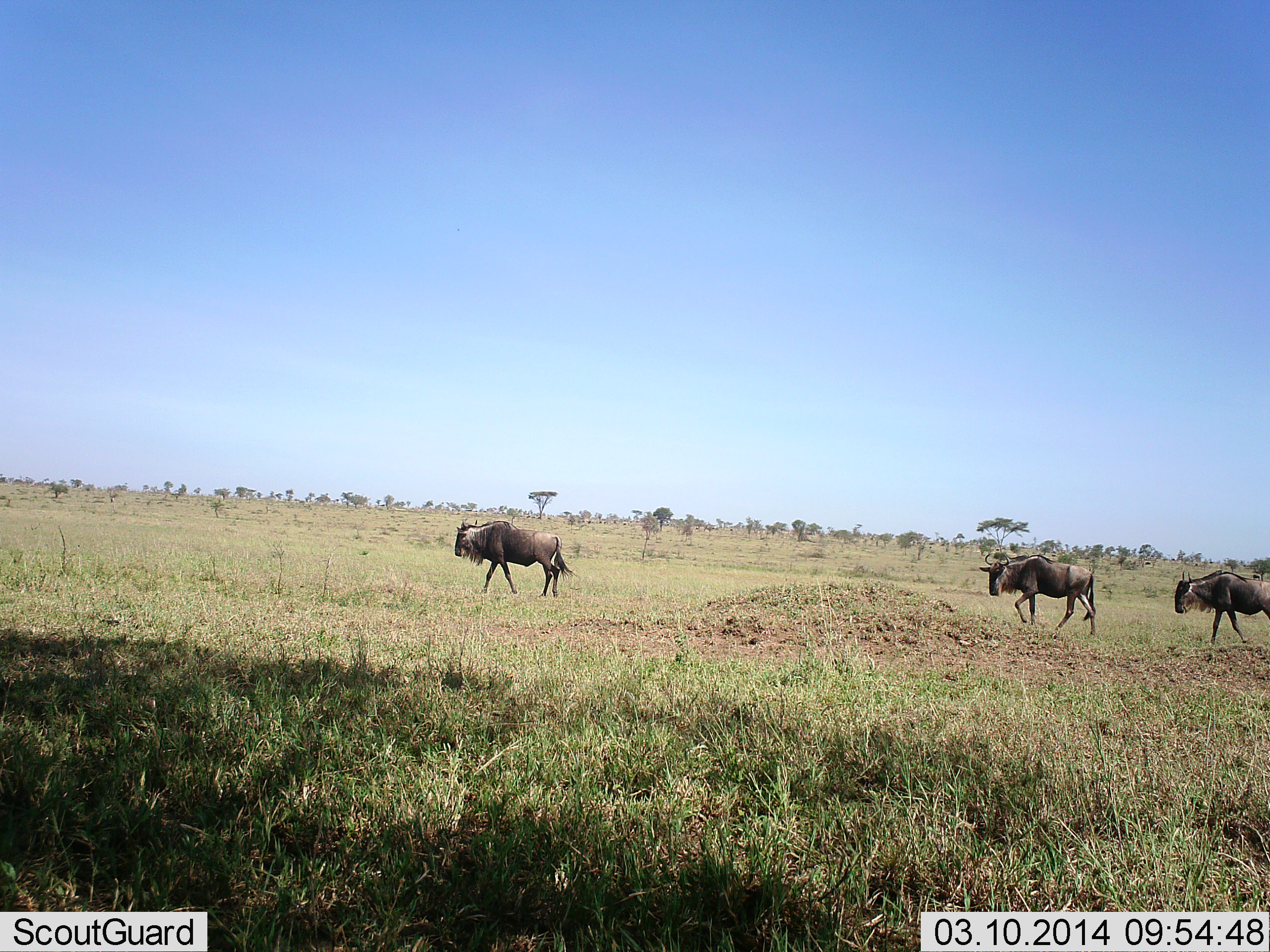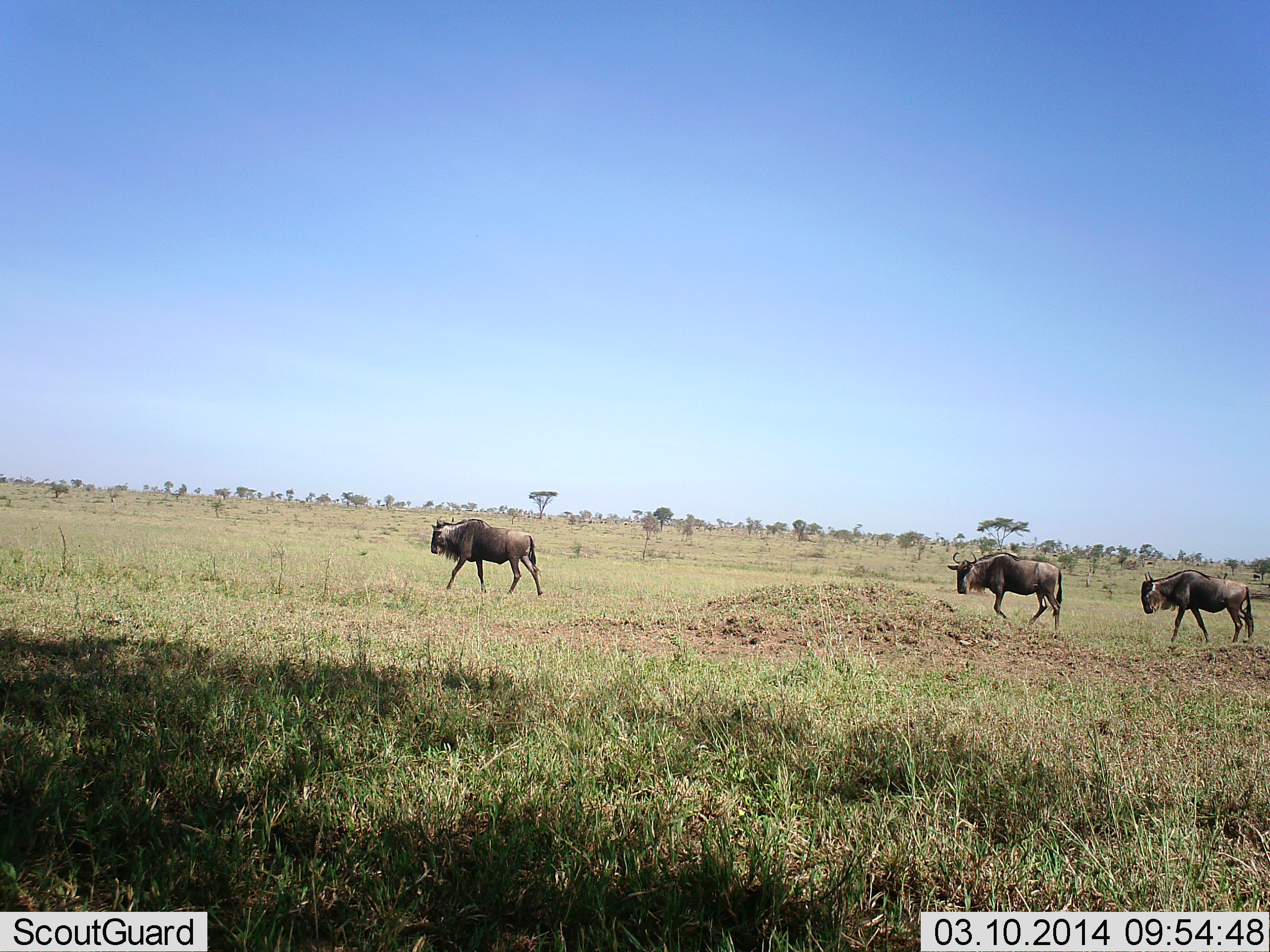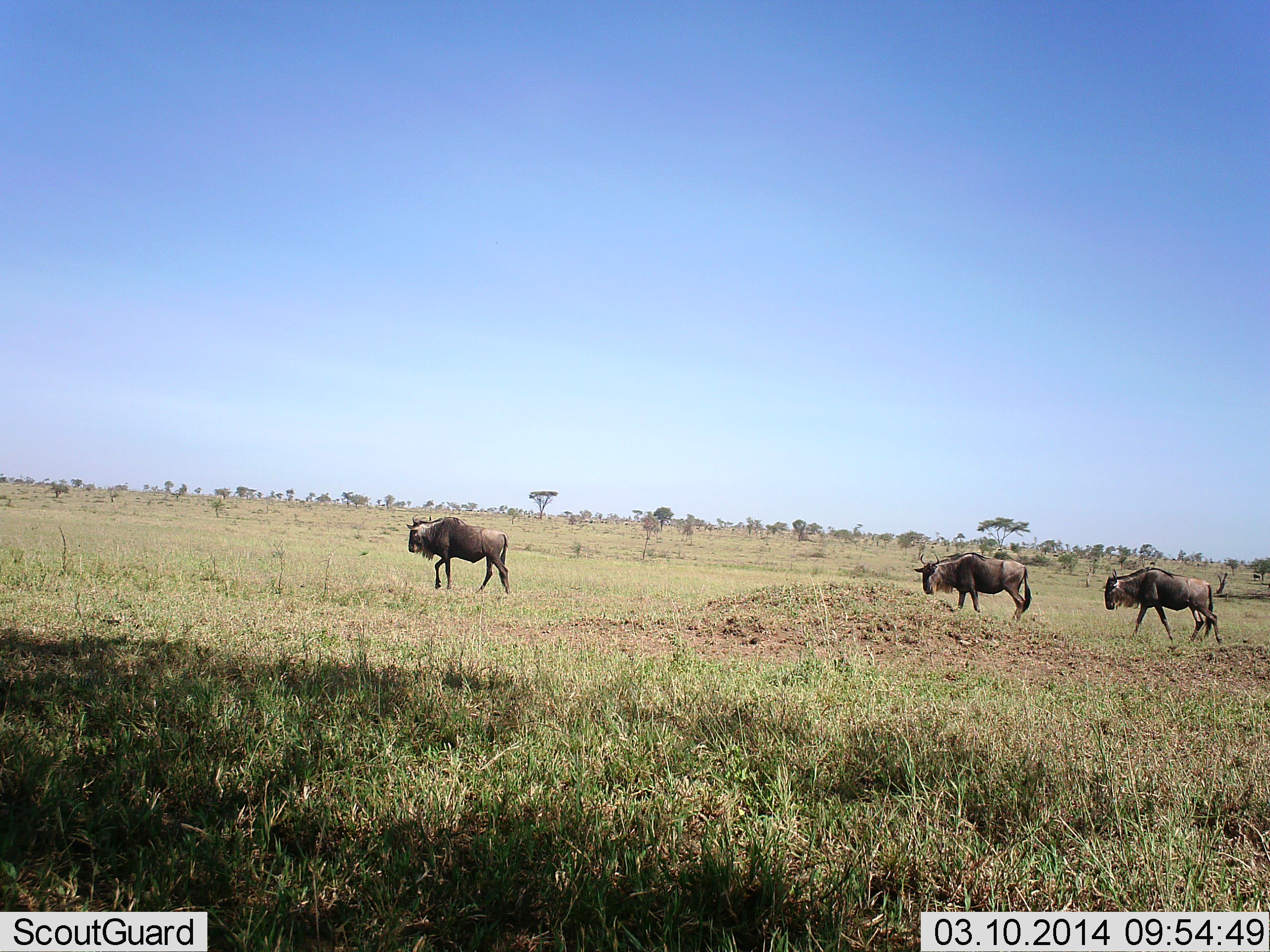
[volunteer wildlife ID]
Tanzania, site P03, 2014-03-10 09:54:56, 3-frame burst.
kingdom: Animalia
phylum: Chordata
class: Mammalia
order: Artiodactyla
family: Bovidae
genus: Connochaetes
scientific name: Connochaetes taurinus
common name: blue wildebeest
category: wildebeest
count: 3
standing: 0%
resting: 0%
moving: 100%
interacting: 0%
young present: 0%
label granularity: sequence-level